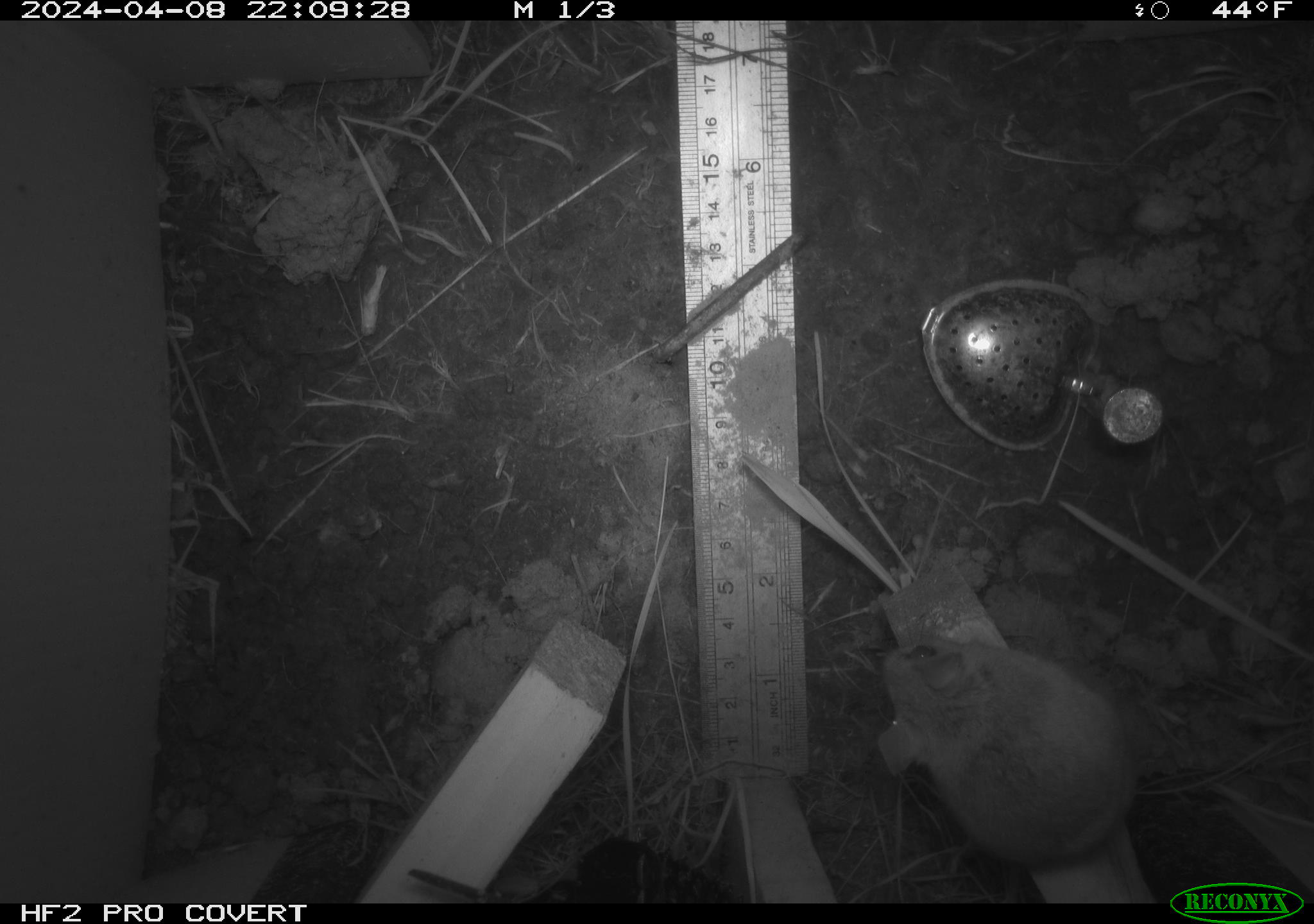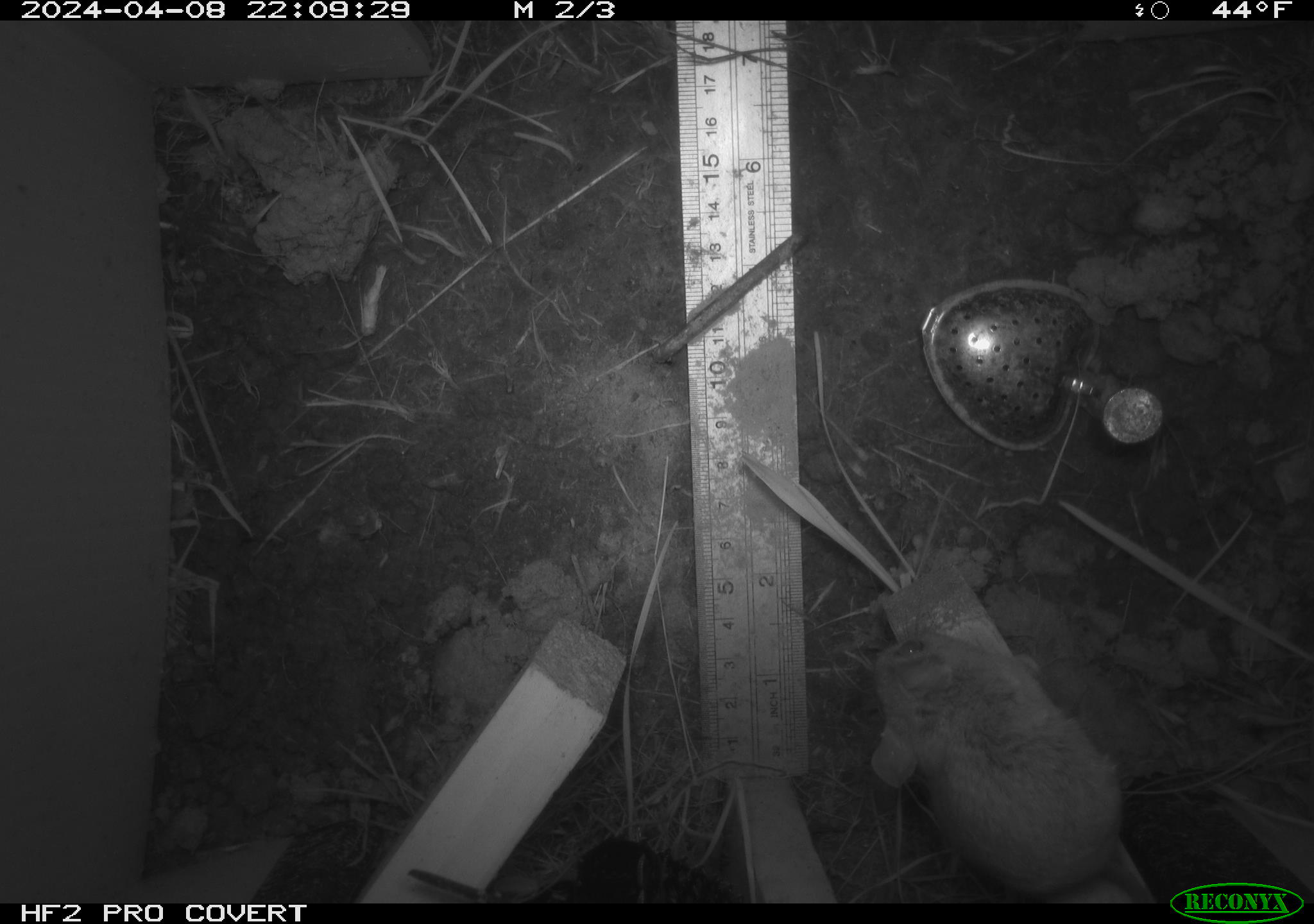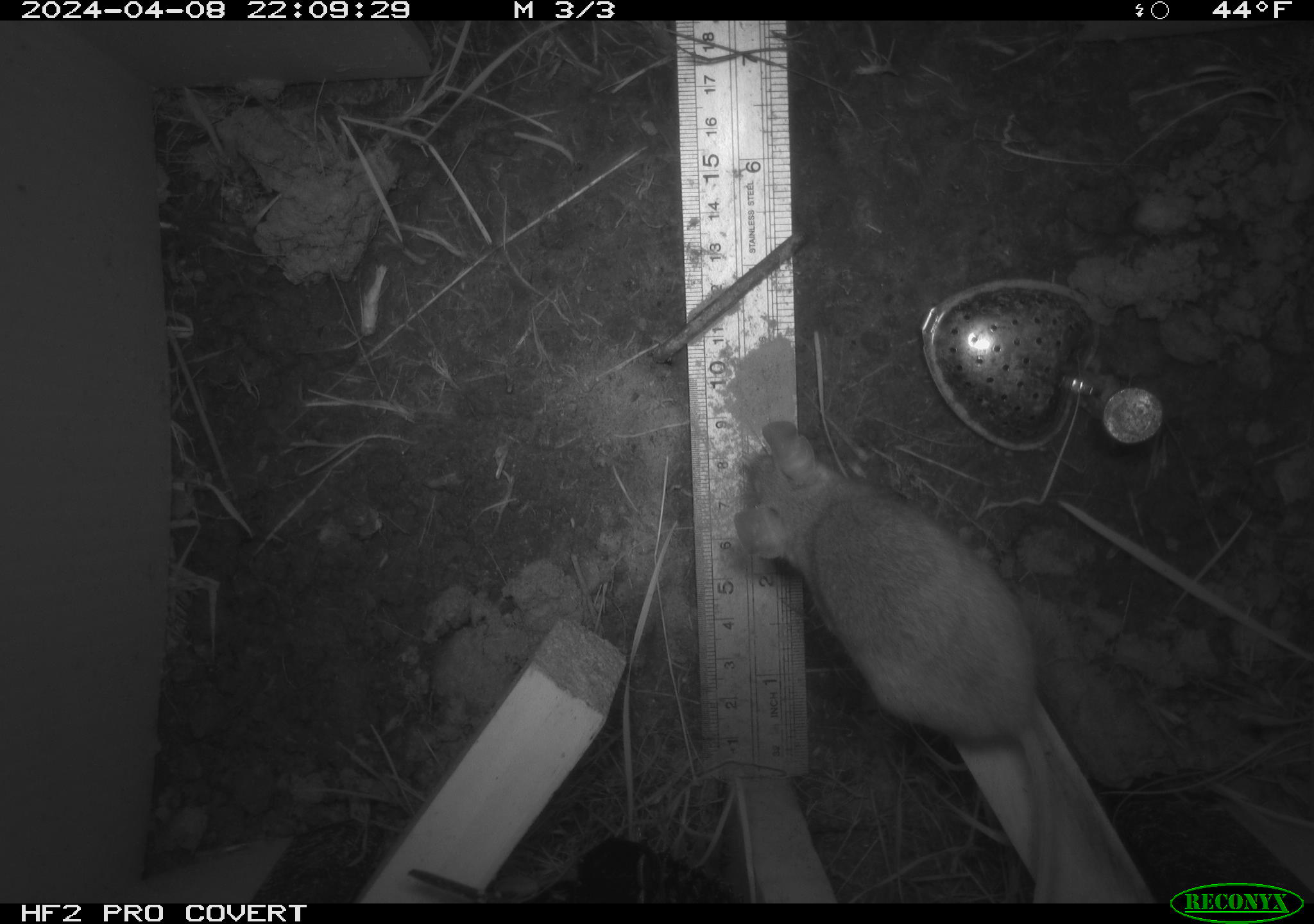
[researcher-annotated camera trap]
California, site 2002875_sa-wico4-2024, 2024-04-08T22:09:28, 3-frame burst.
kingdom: Animalia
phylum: Chordata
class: Mammalia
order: Rodentia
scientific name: Rodentia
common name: rodent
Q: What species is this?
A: Rodent (Rodentia).